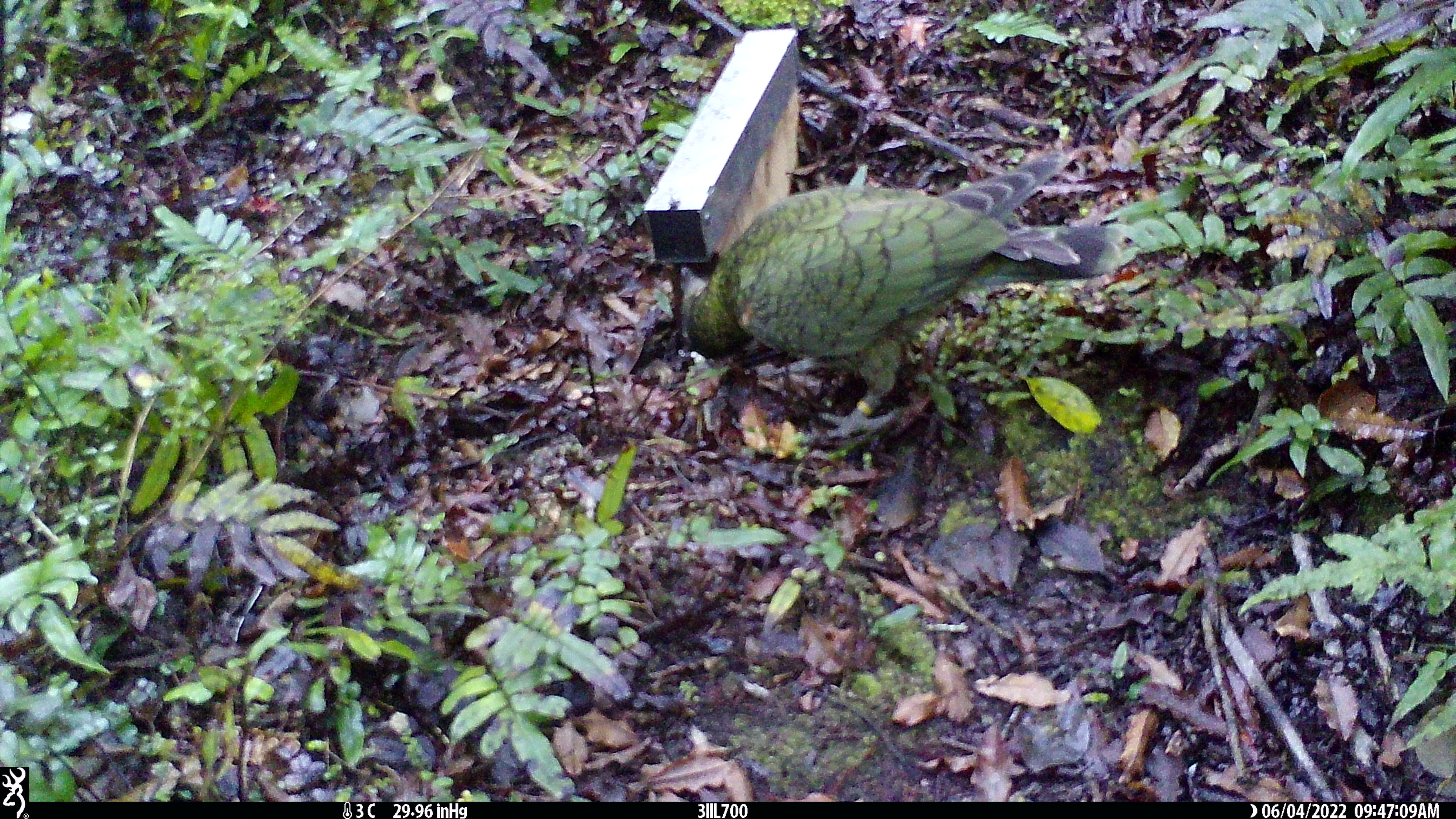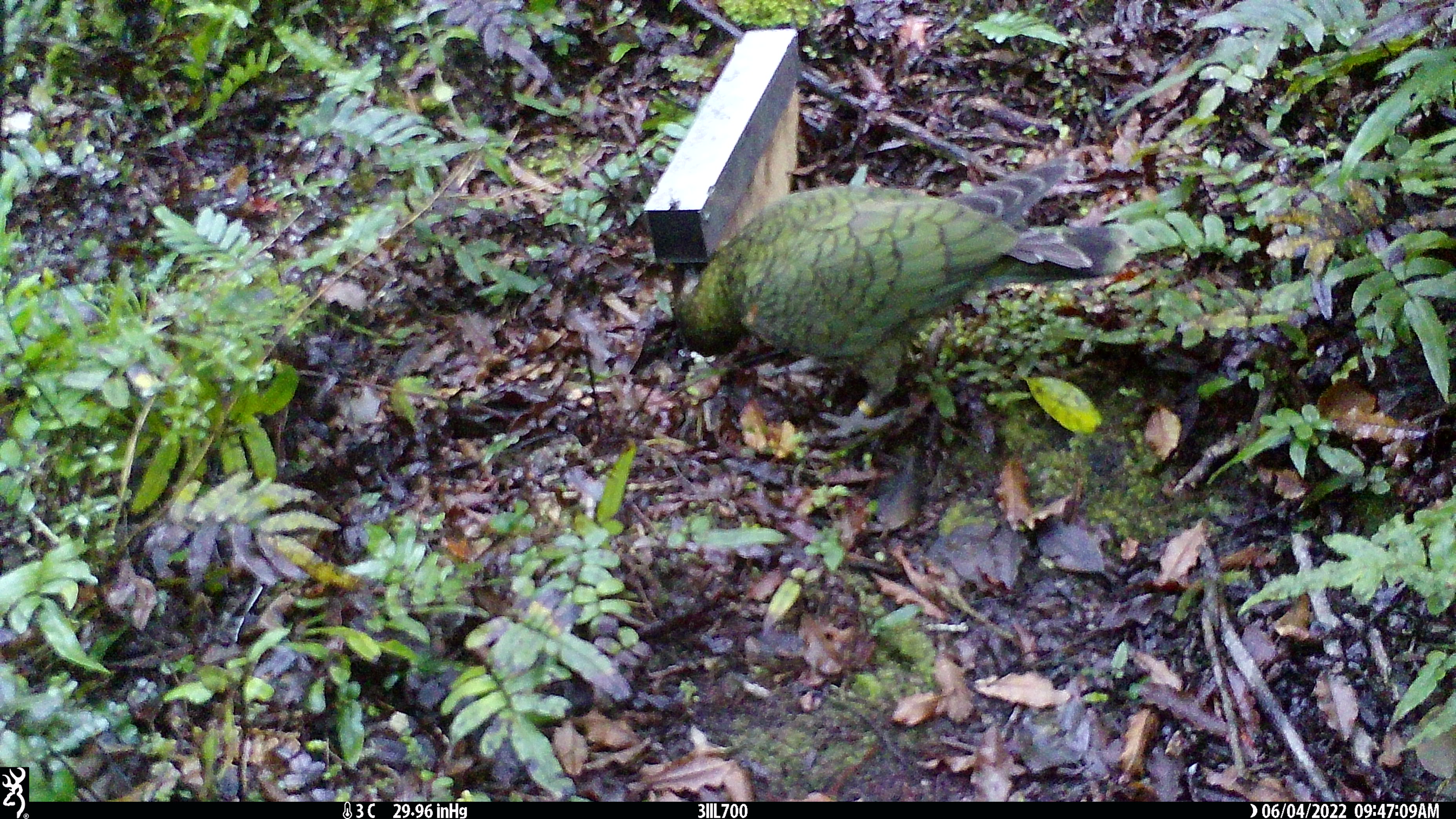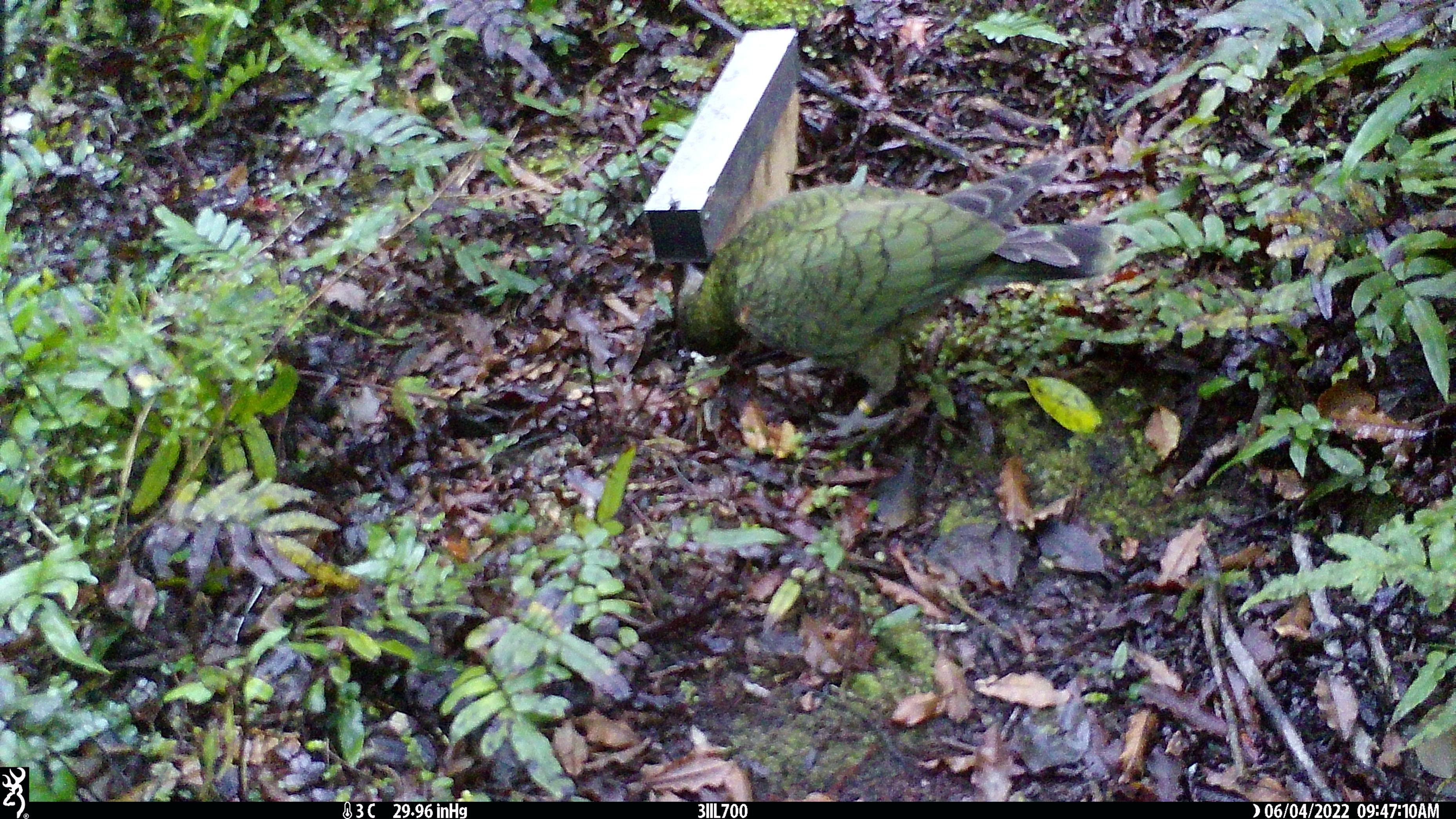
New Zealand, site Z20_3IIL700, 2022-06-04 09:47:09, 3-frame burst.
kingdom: Animalia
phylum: Chordata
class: Aves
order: Psittaciformes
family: Strigopidae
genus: Nestor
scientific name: Nestor notabilis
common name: kea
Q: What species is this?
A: Kea (Nestor notabilis).